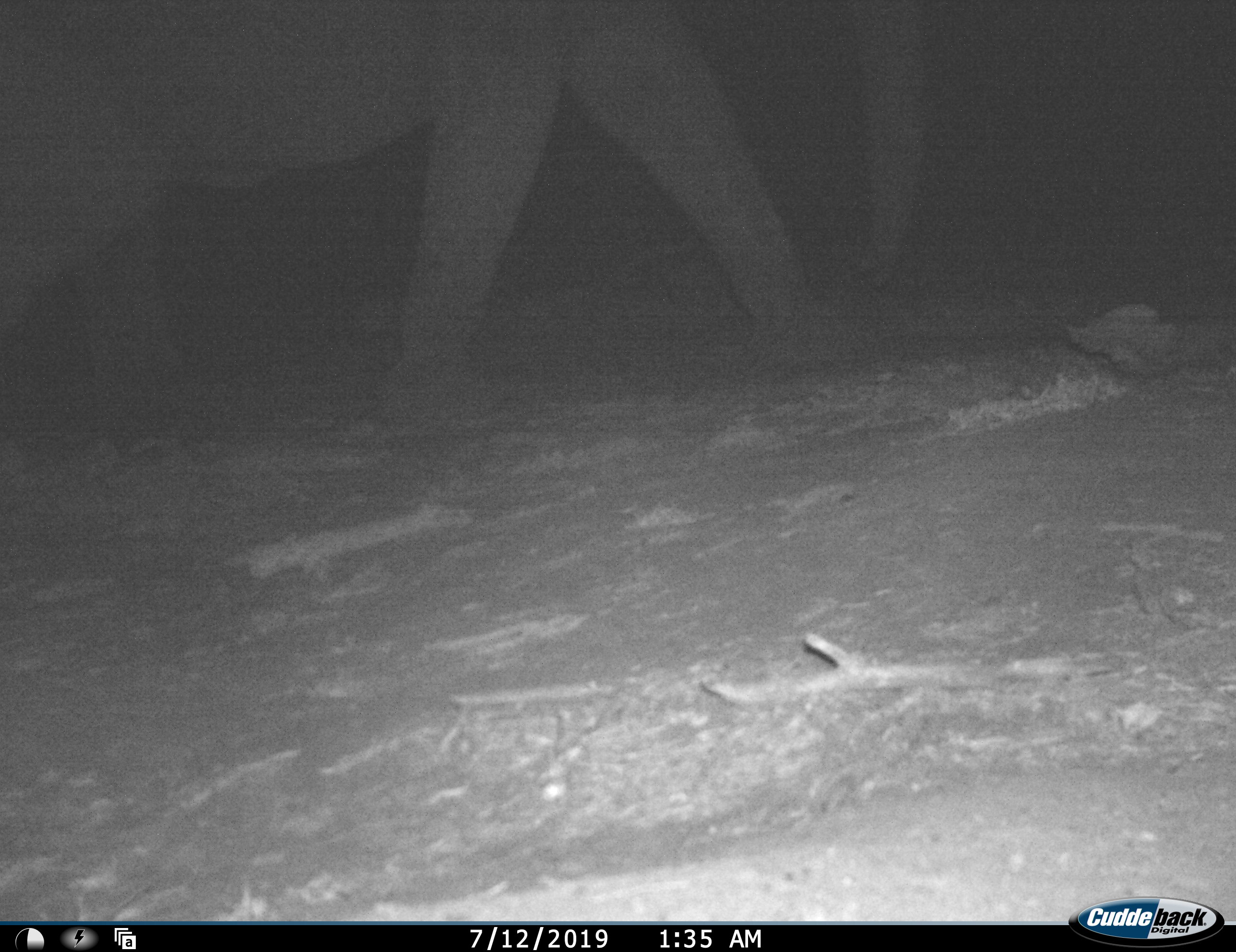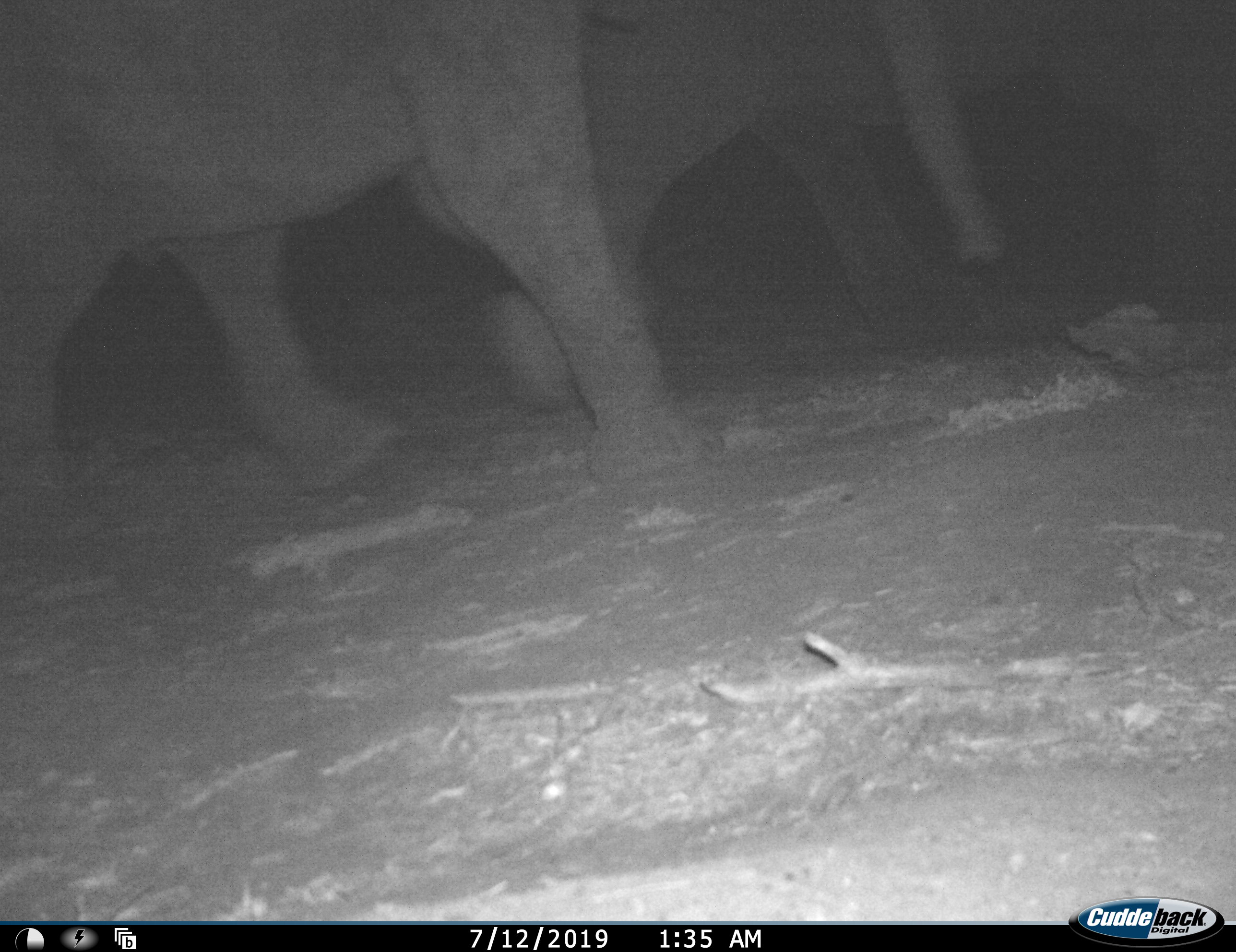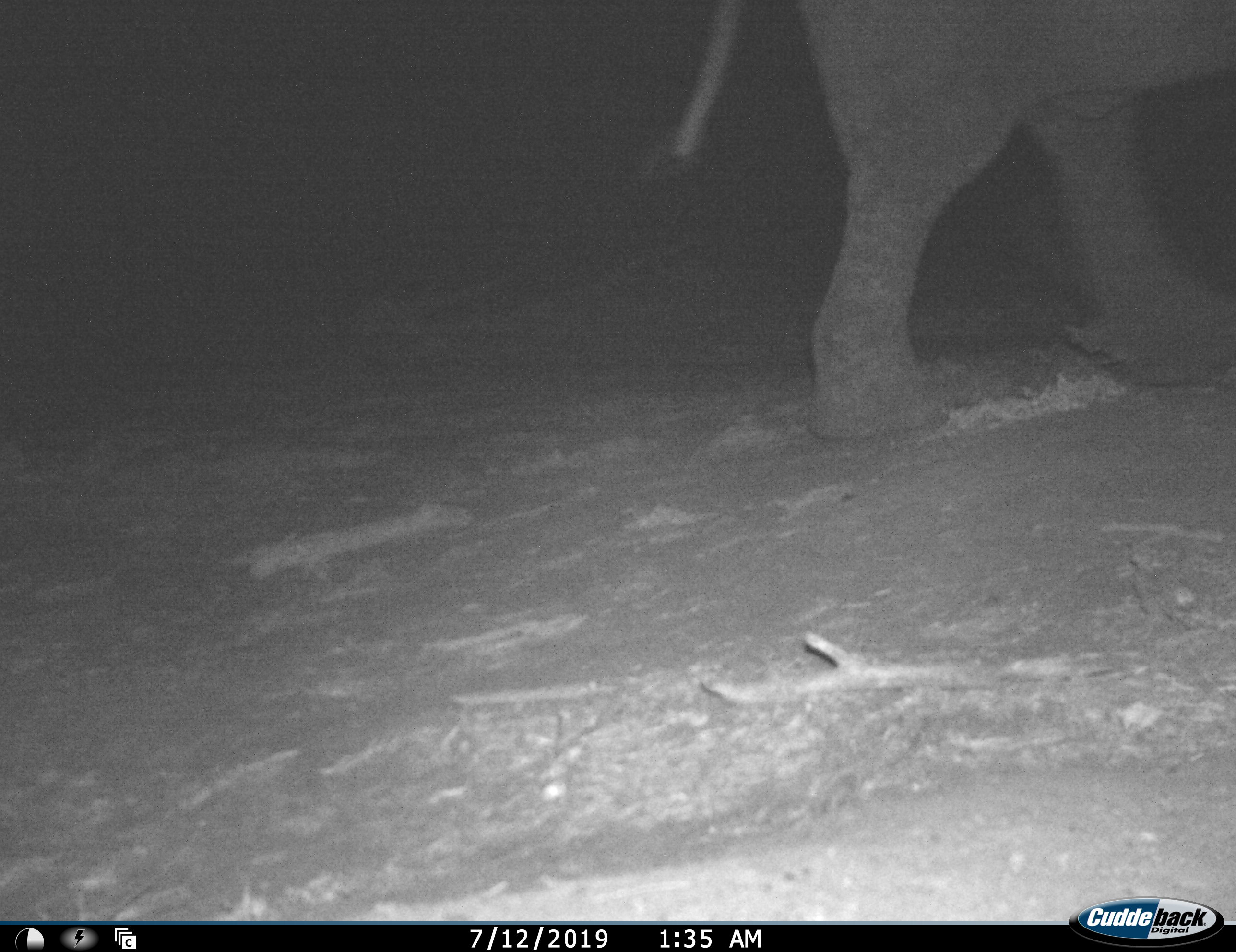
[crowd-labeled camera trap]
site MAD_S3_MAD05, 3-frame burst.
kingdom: Animalia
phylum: Chordata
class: Mammalia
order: Proboscidea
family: Elephantidae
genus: Loxodonta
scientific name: Loxodonta africana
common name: african bush elephant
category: elephant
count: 2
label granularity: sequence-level